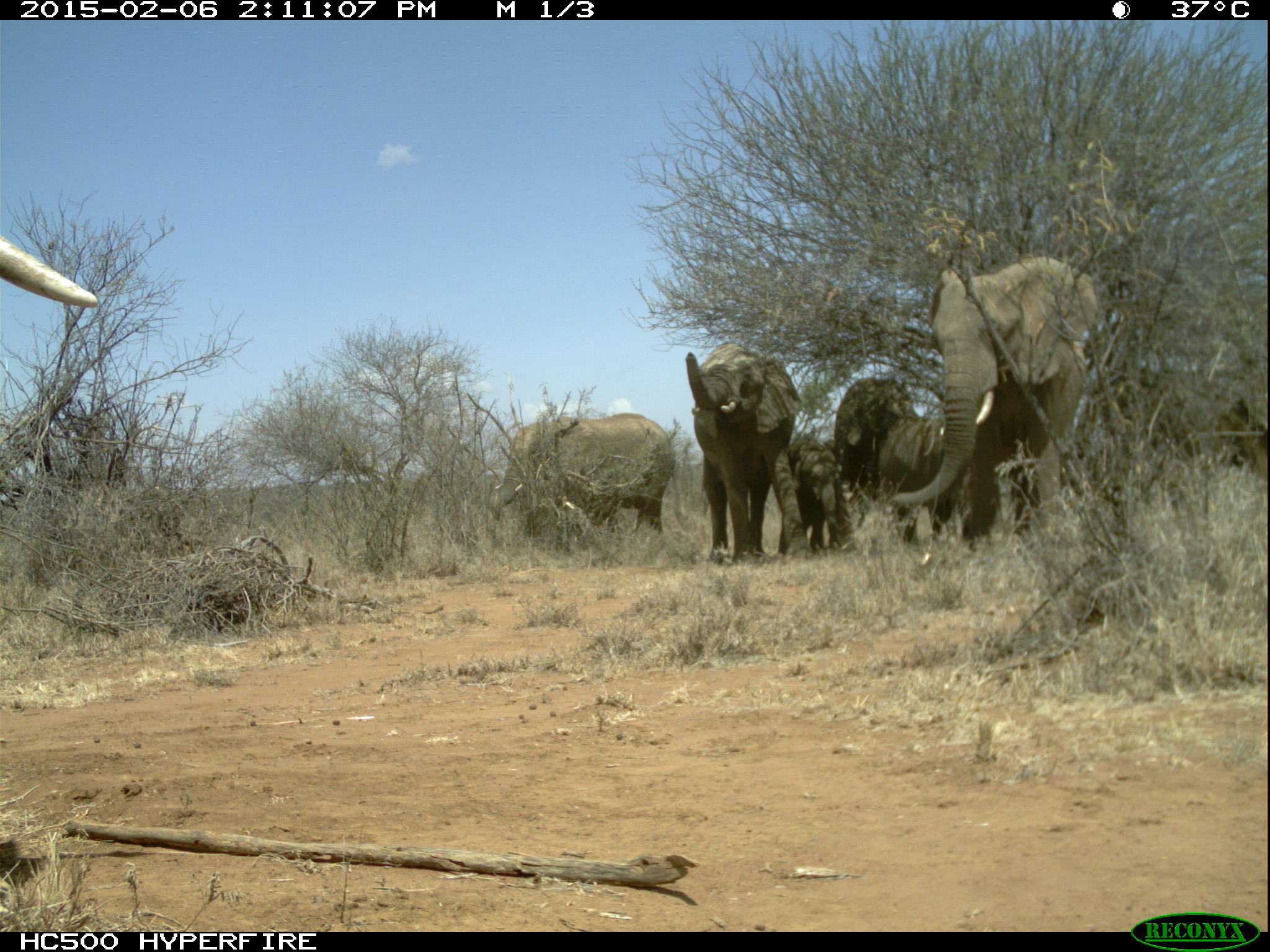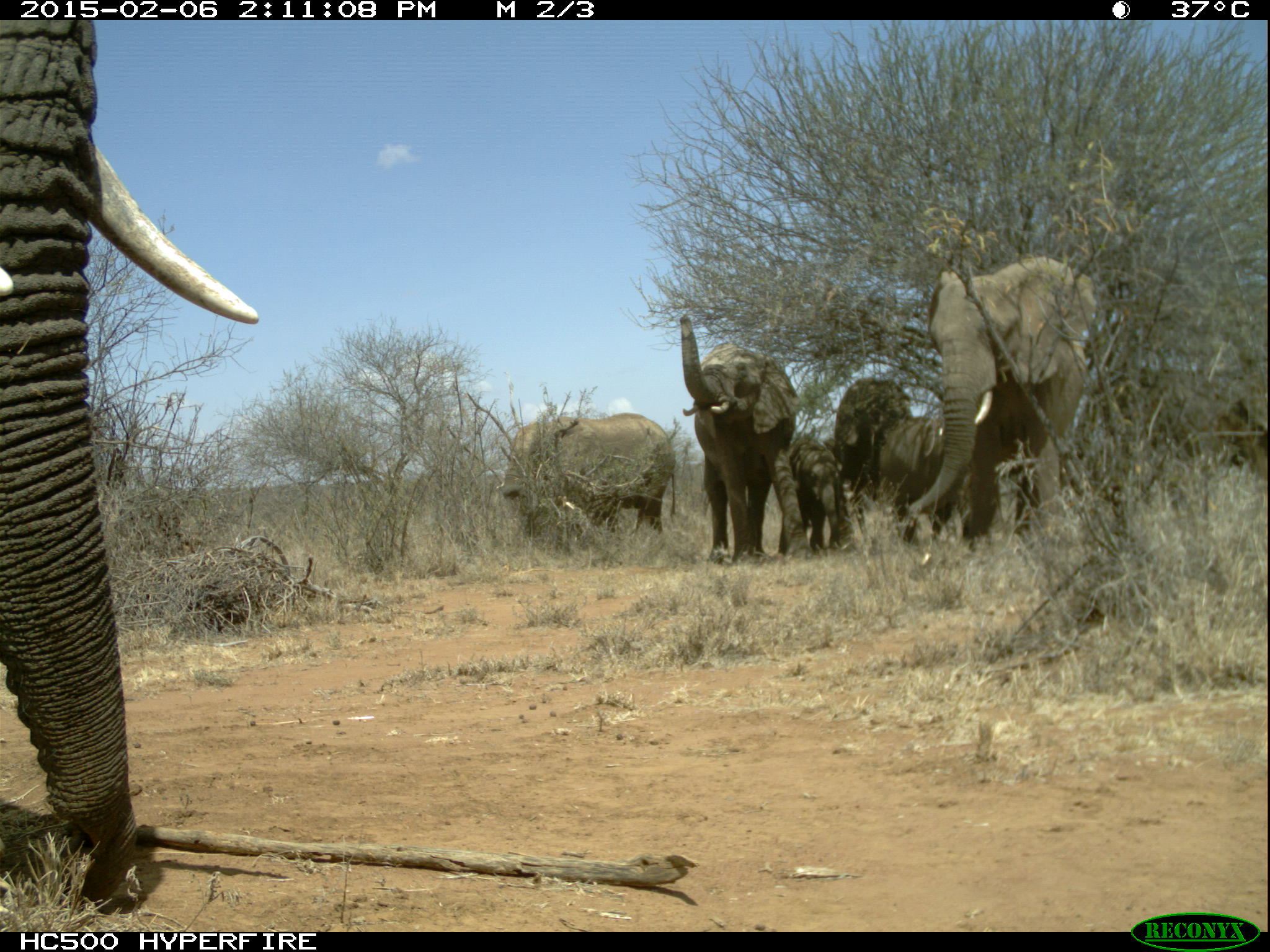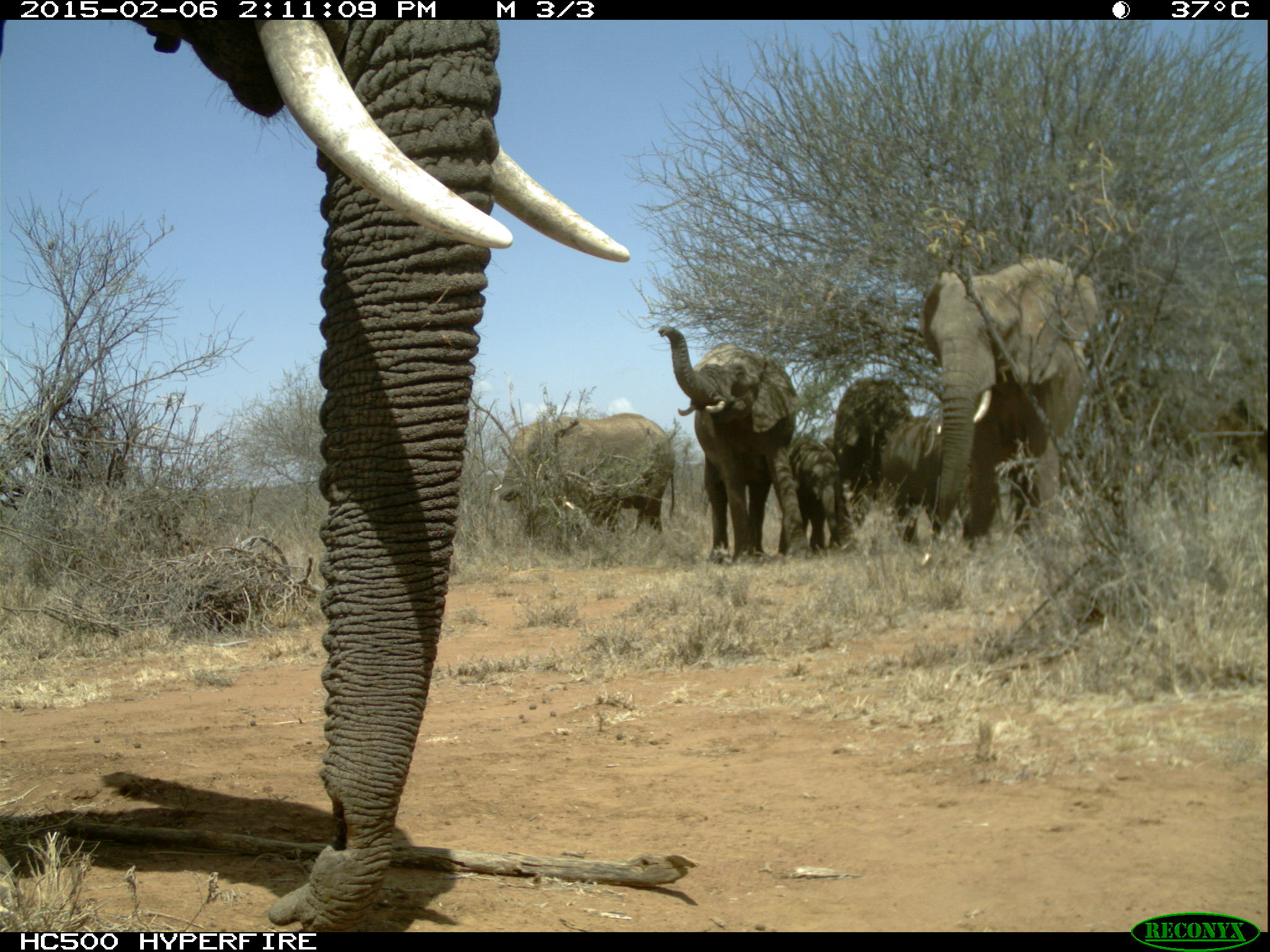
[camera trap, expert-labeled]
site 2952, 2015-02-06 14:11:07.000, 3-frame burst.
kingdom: Animalia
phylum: Chordata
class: Mammalia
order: Proboscidea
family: Elephantidae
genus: Loxodonta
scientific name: Loxodonta africana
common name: african bush elephant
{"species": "Loxodonta africana (african bush elephant)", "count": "8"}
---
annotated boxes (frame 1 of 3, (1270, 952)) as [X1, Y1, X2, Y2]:
loxodonta africana: [890, 258, 1097, 550]; [685, 342, 816, 568]; [487, 412, 674, 545]; [877, 416, 973, 546]; [833, 378, 915, 504]; [779, 439, 852, 557]; [0, 239, 99, 308]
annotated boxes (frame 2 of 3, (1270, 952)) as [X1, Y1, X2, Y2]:
loxodonta africana: [0, 18, 255, 915]; [899, 256, 1096, 545]; [679, 313, 815, 567]; [495, 412, 674, 539]; [835, 377, 909, 522]; [886, 415, 946, 529]; [791, 437, 844, 552]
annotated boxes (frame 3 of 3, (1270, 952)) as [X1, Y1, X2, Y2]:
loxodonta africana: [0, 18, 631, 932]; [918, 257, 1097, 557]; [659, 325, 815, 572]; [491, 413, 674, 548]; [832, 377, 912, 537]; [880, 416, 951, 541]; [777, 435, 841, 558]